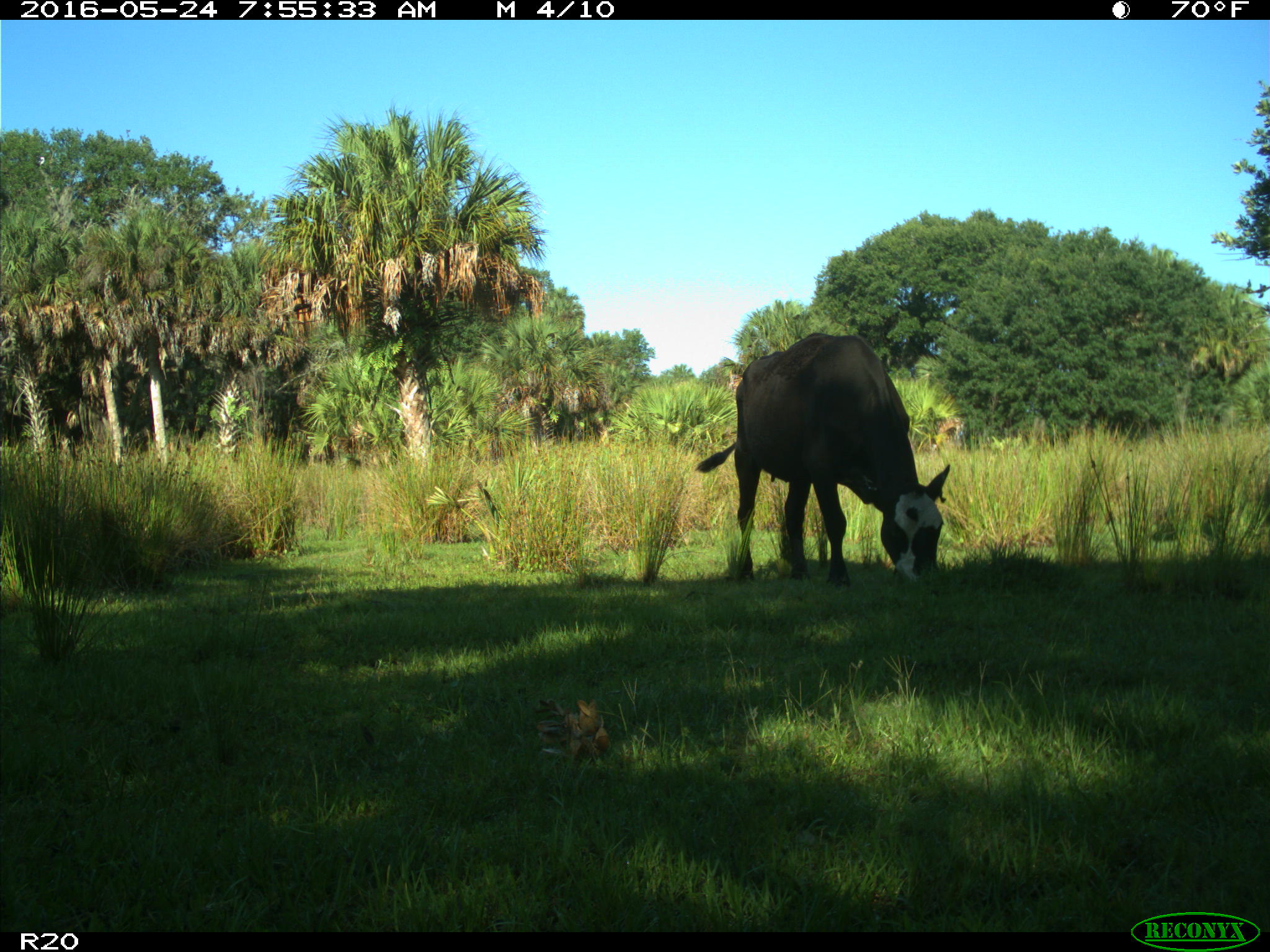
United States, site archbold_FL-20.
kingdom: Animalia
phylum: Chordata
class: Mammalia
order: Artiodactyla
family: Bovidae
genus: Bos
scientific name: Bos taurus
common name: domestic cow